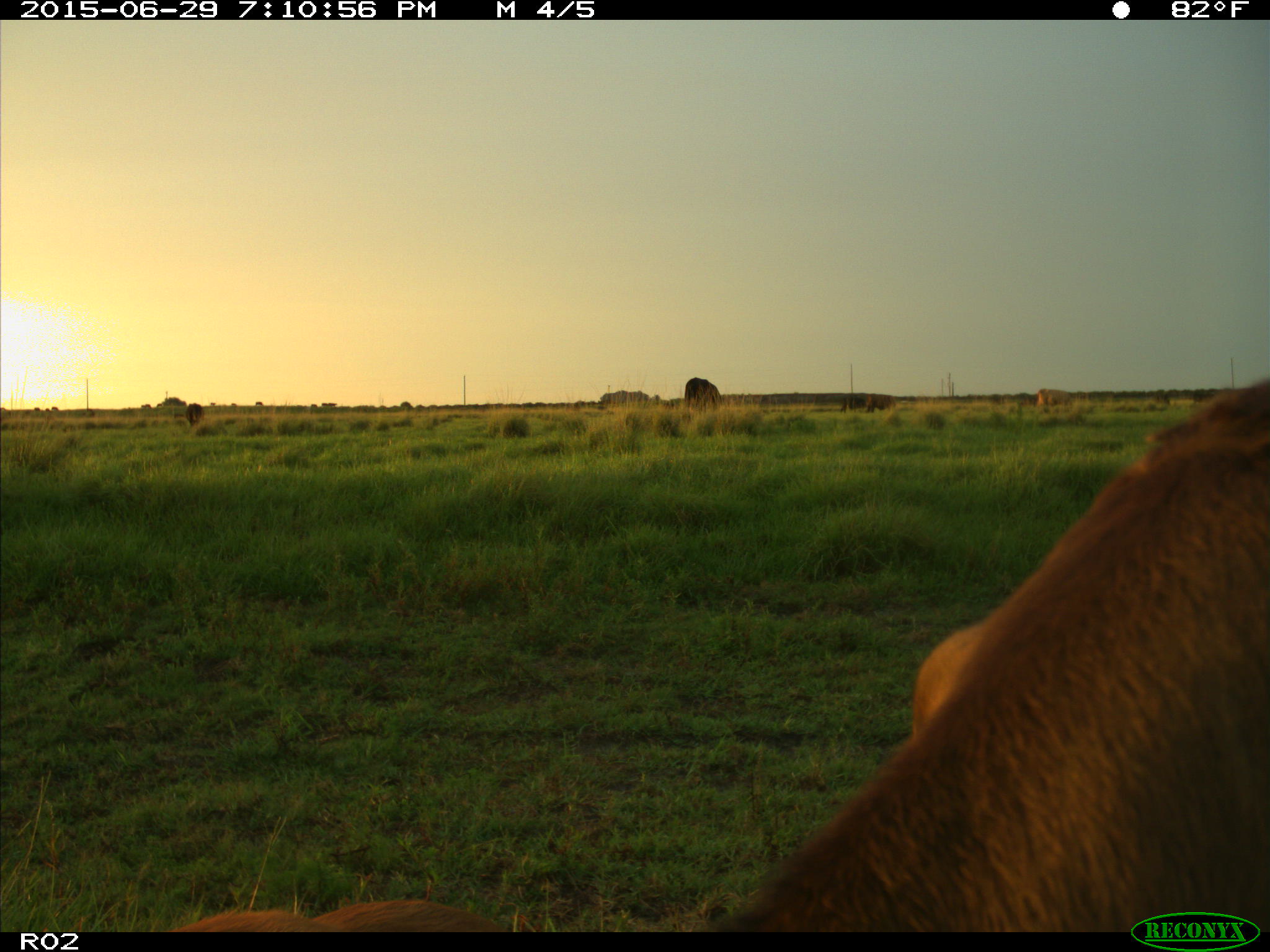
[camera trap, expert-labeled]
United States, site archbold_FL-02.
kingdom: Animalia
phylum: Chordata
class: Mammalia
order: Artiodactyla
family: Bovidae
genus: Bos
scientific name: Bos taurus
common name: domestic cow